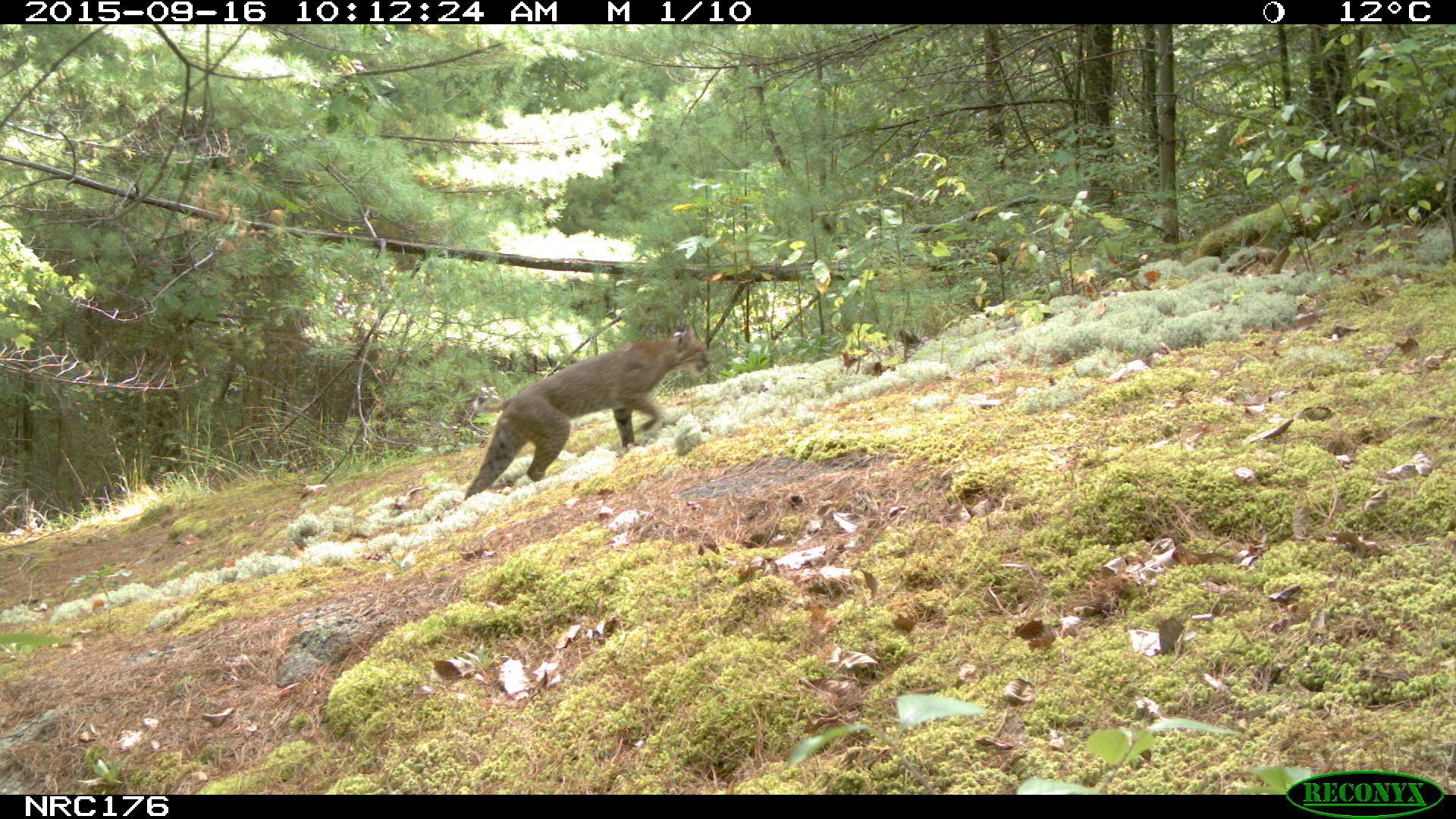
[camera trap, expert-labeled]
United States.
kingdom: Animalia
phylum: Chordata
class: Mammalia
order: Carnivora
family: Felidae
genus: Lynx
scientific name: Lynx rufus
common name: bobcat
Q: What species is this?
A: Bobcat (Lynx rufus).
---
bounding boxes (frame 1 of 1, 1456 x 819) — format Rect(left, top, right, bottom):
Bobcat: Rect(448, 331, 707, 501)